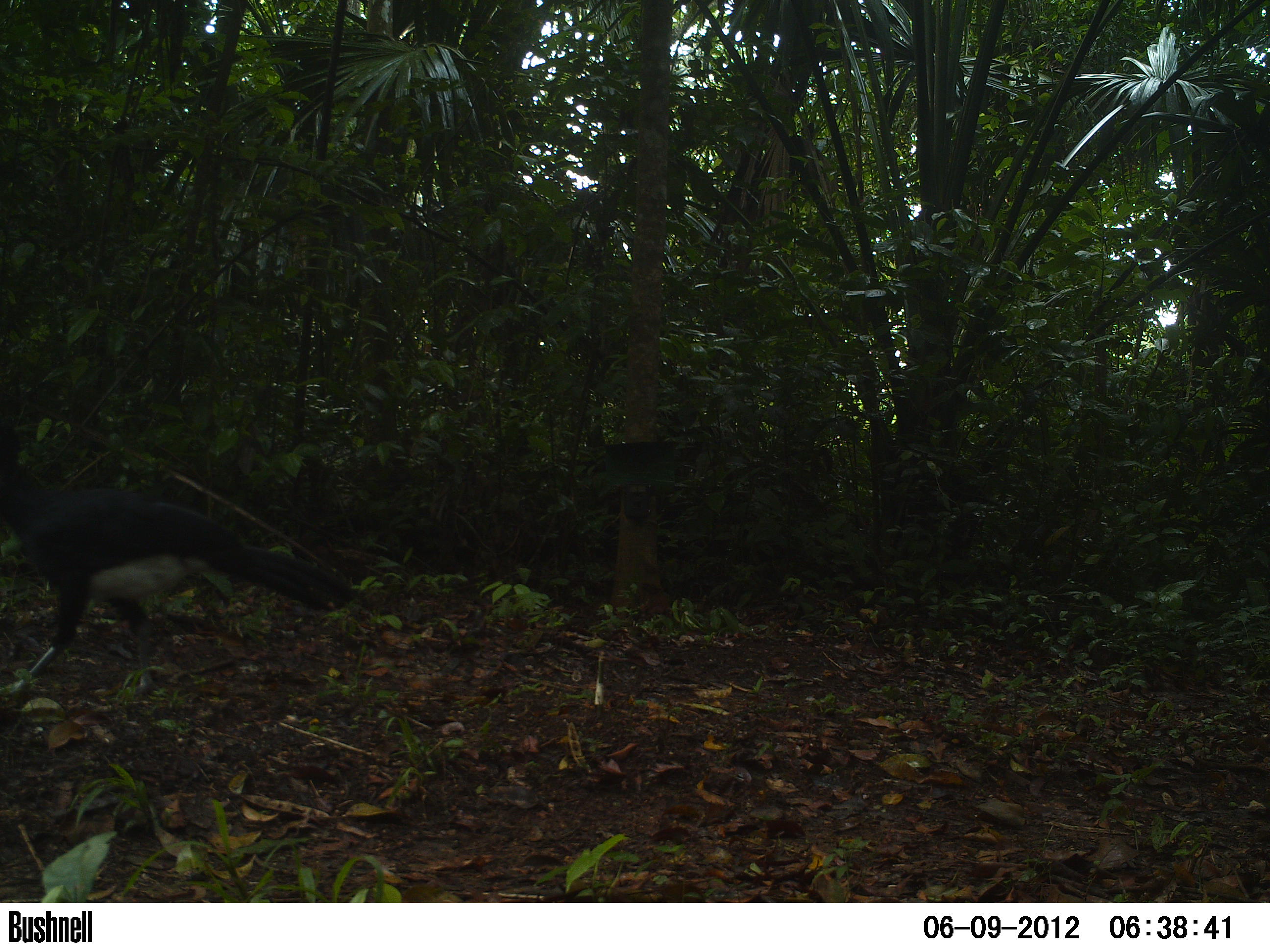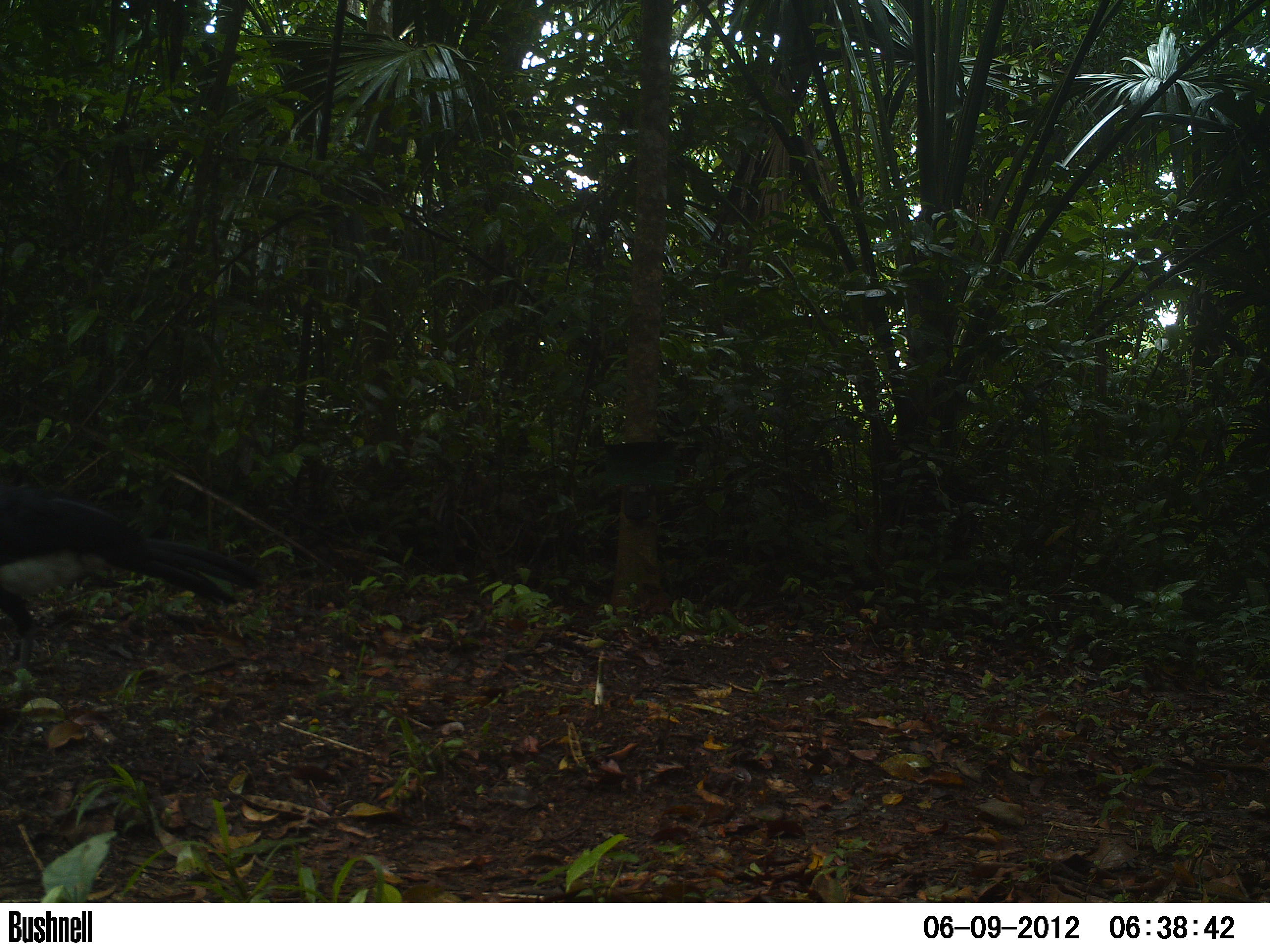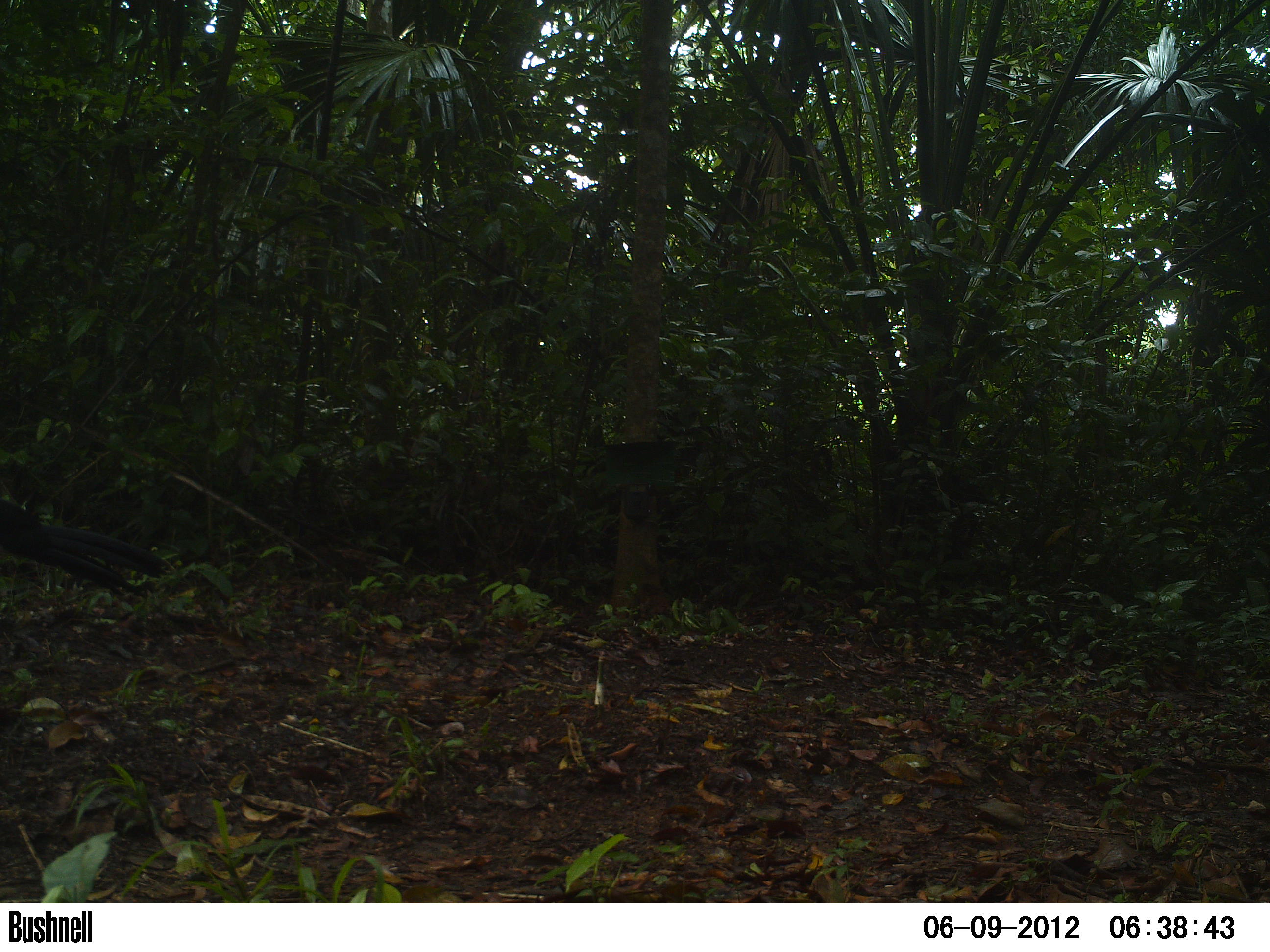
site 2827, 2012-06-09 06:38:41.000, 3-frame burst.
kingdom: Animalia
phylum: Chordata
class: Aves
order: Galliformes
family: Cracidae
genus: Crax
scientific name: Crax rubra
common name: great curassow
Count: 1.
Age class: adult.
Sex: male.